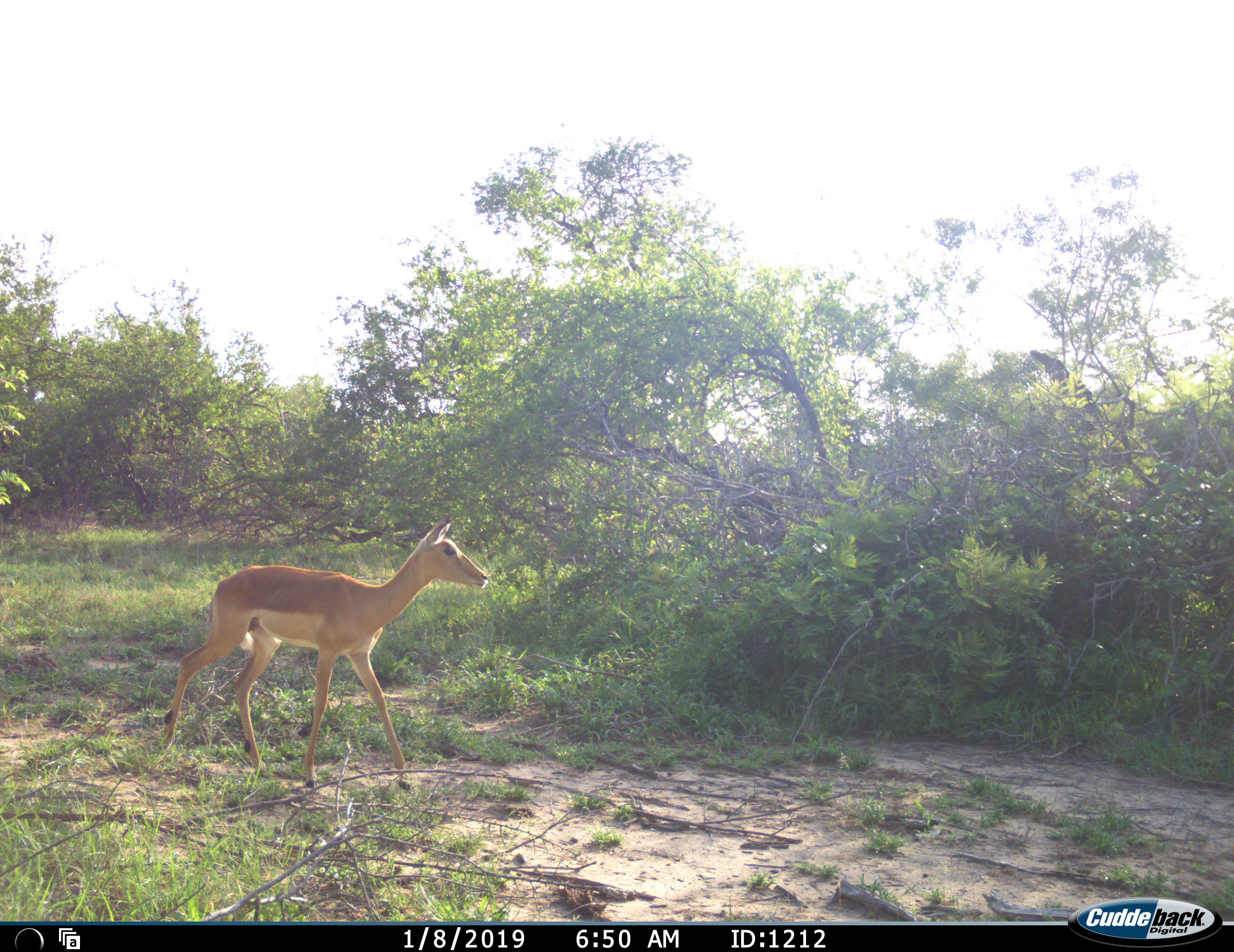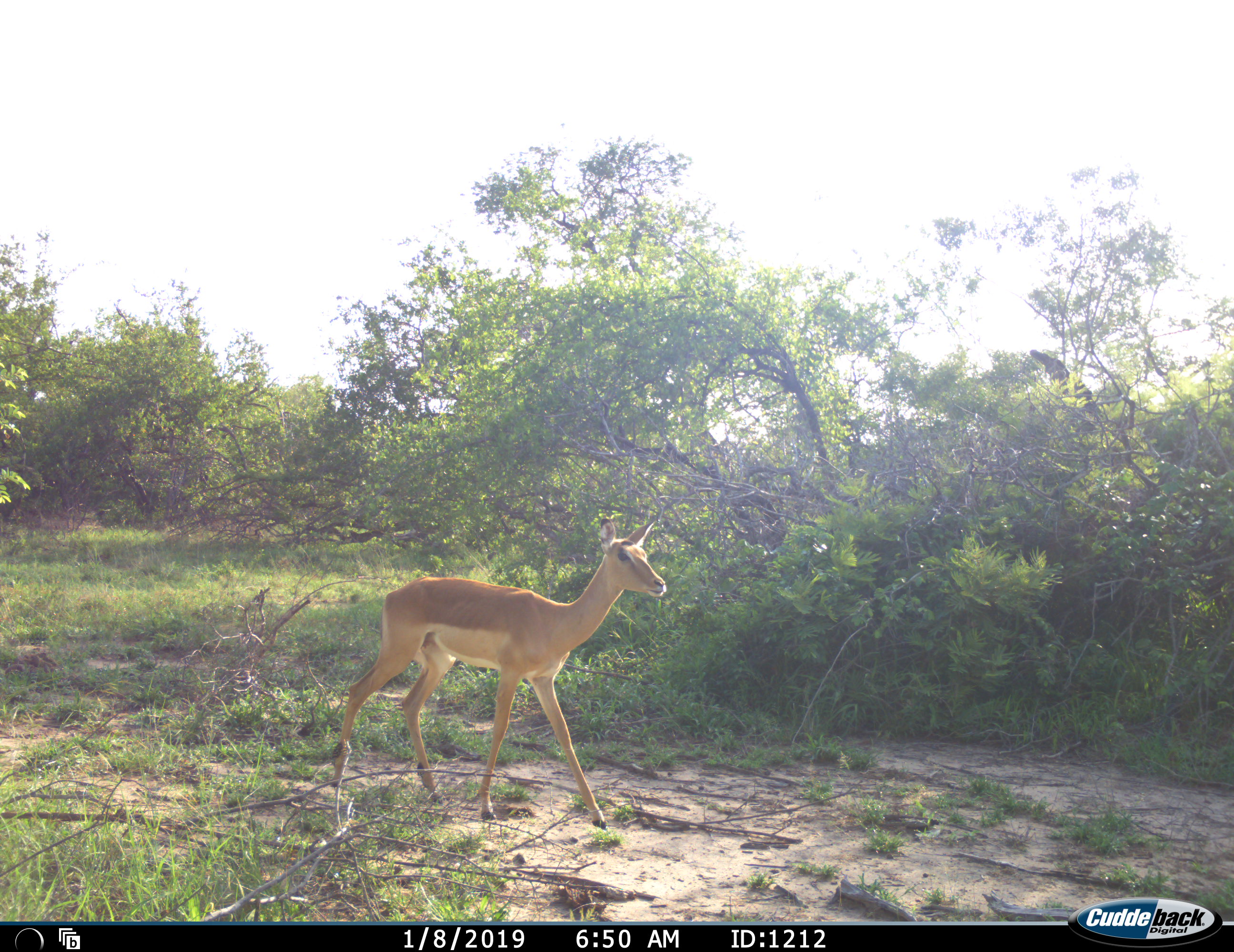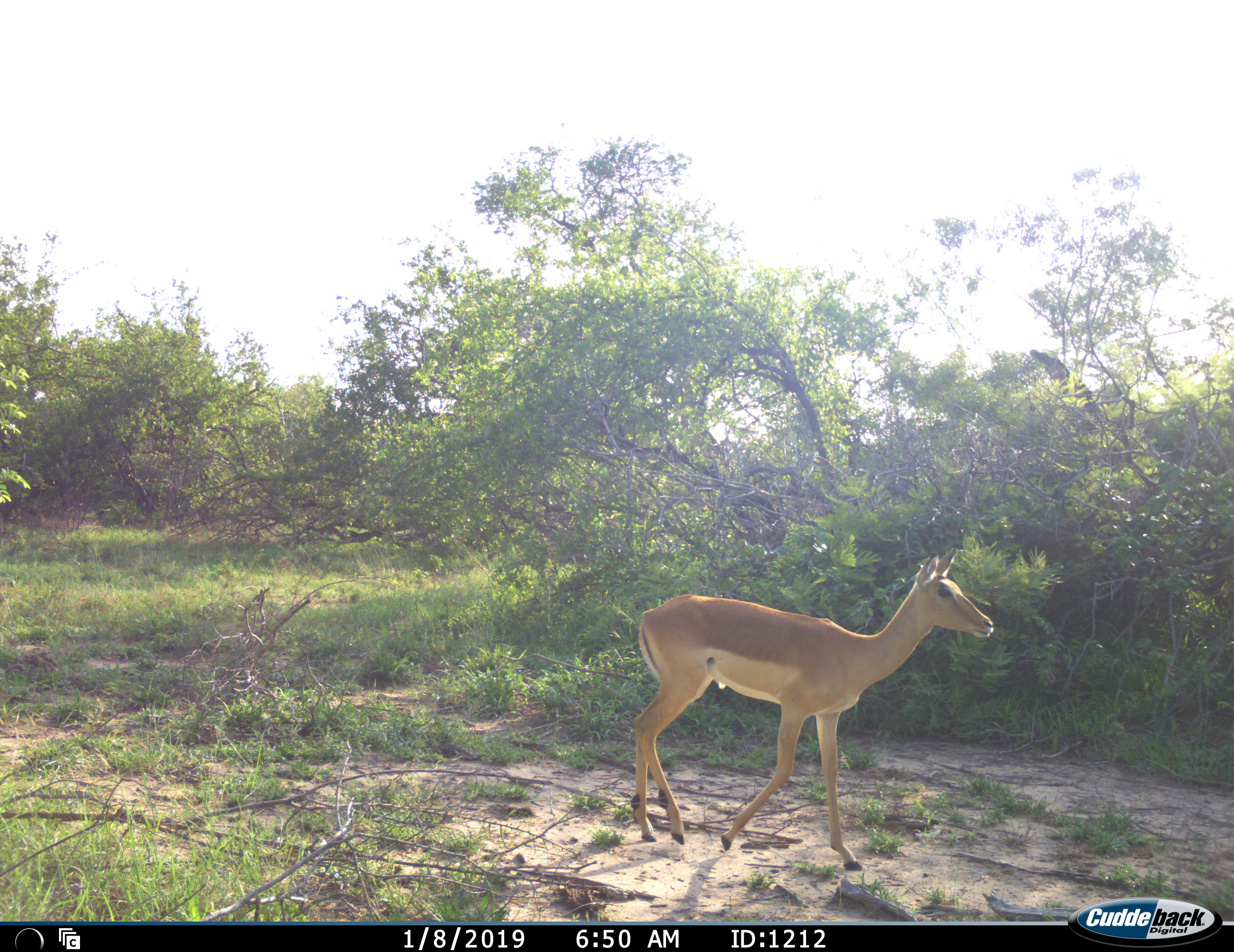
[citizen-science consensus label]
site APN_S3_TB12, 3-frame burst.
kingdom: Animalia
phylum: Chordata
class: Mammalia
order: Artiodactyla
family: Bovidae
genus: Aepyceros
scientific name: Aepyceros melampus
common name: impala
Impala (Aepyceros melampus), count 1. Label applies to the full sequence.